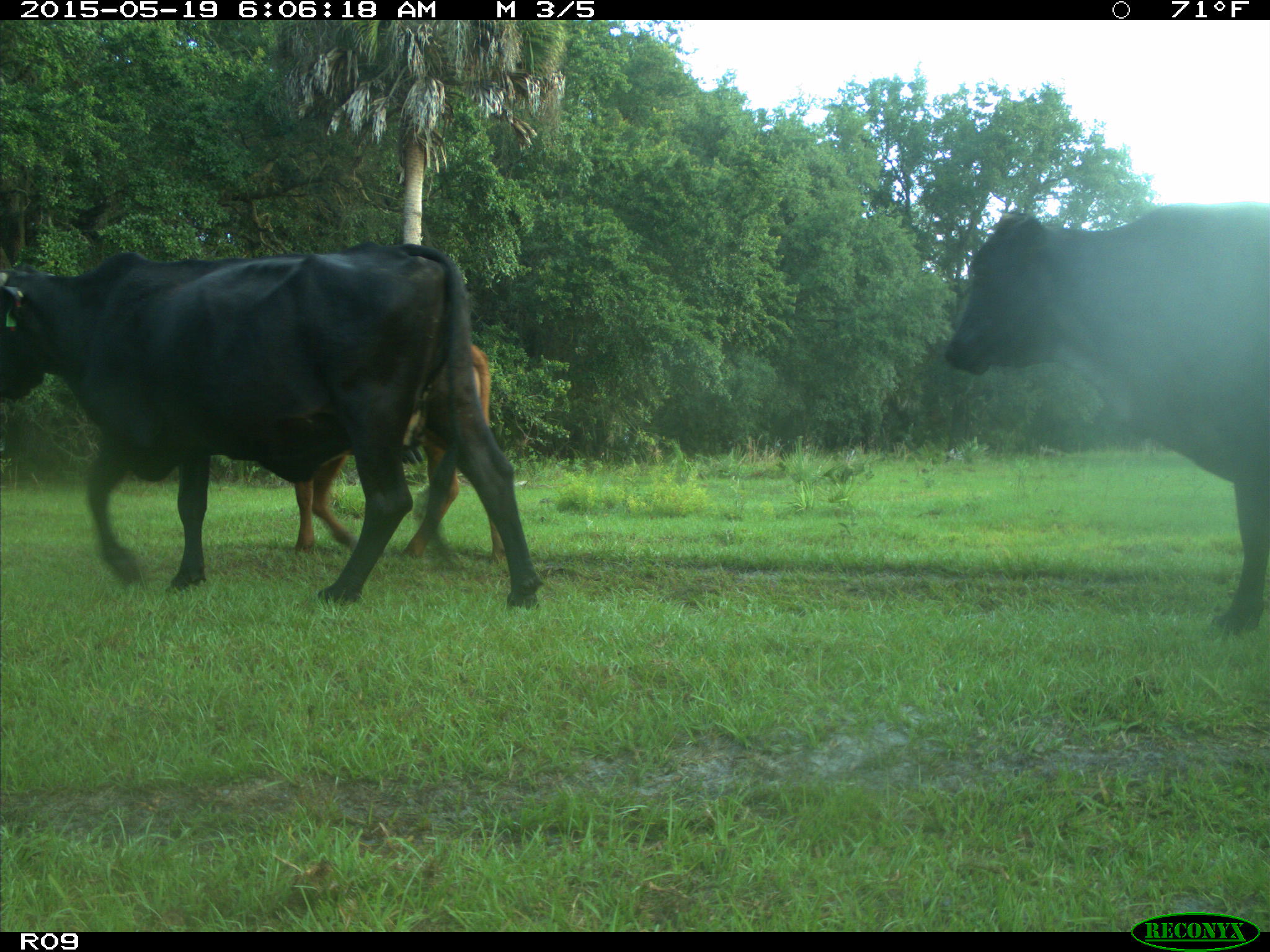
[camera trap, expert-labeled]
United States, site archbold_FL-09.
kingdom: Animalia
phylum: Chordata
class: Mammalia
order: Artiodactyla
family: Bovidae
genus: Bos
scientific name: Bos taurus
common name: domestic cow